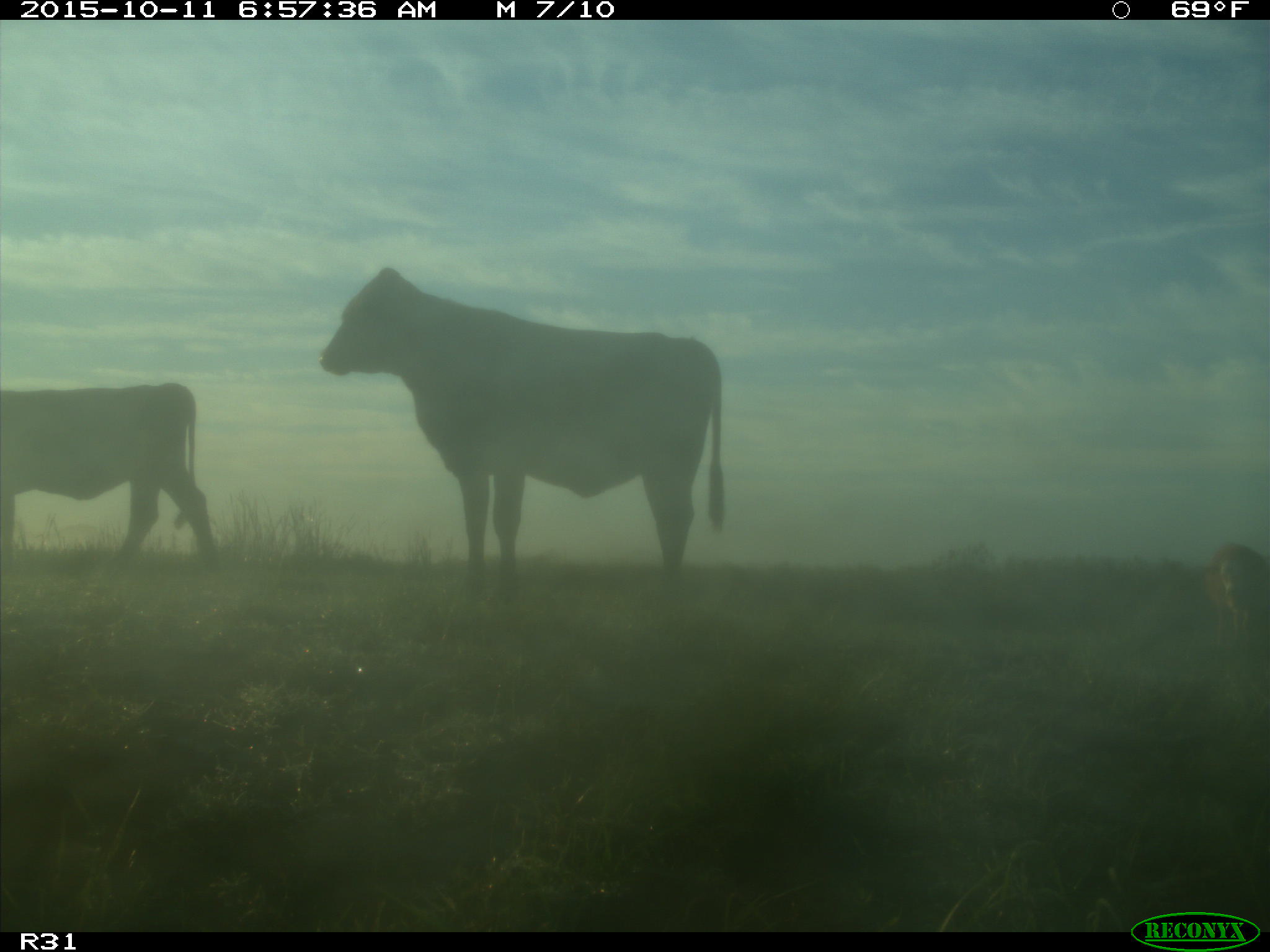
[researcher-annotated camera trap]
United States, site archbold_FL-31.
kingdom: Animalia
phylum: Chordata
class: Mammalia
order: Artiodactyla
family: Bovidae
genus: Bos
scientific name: Bos taurus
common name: domestic cow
Bos taurus (domestic cow).